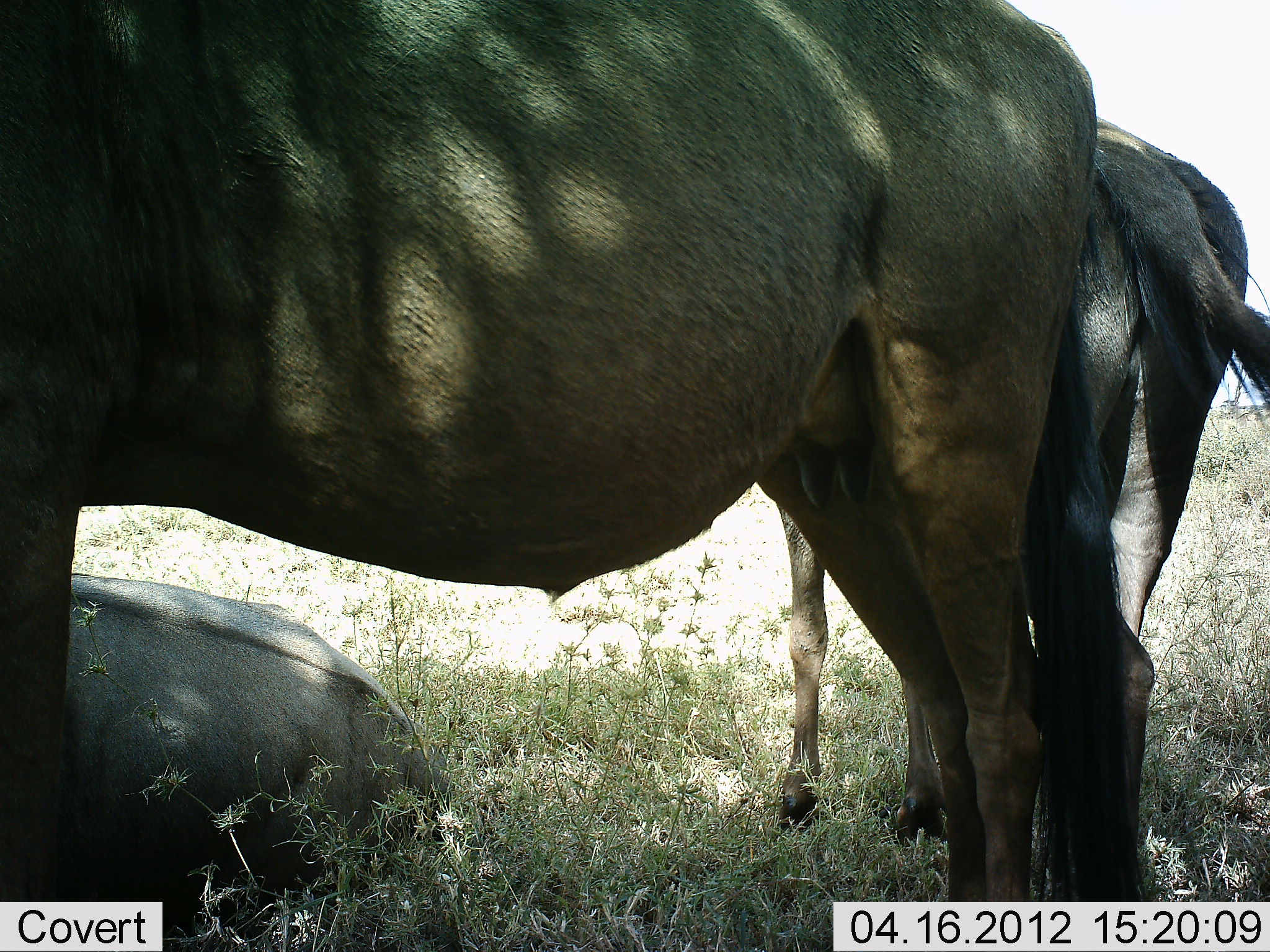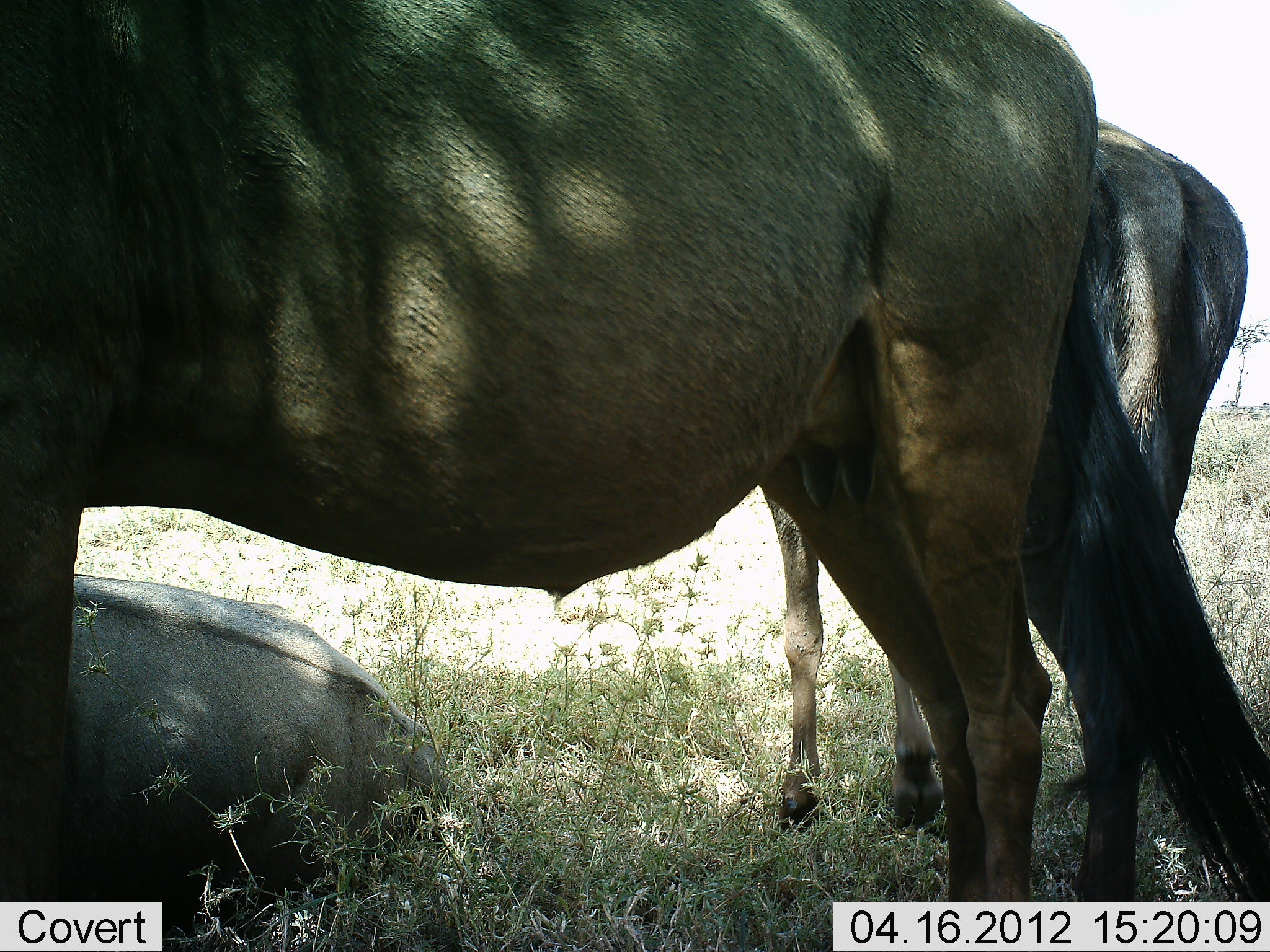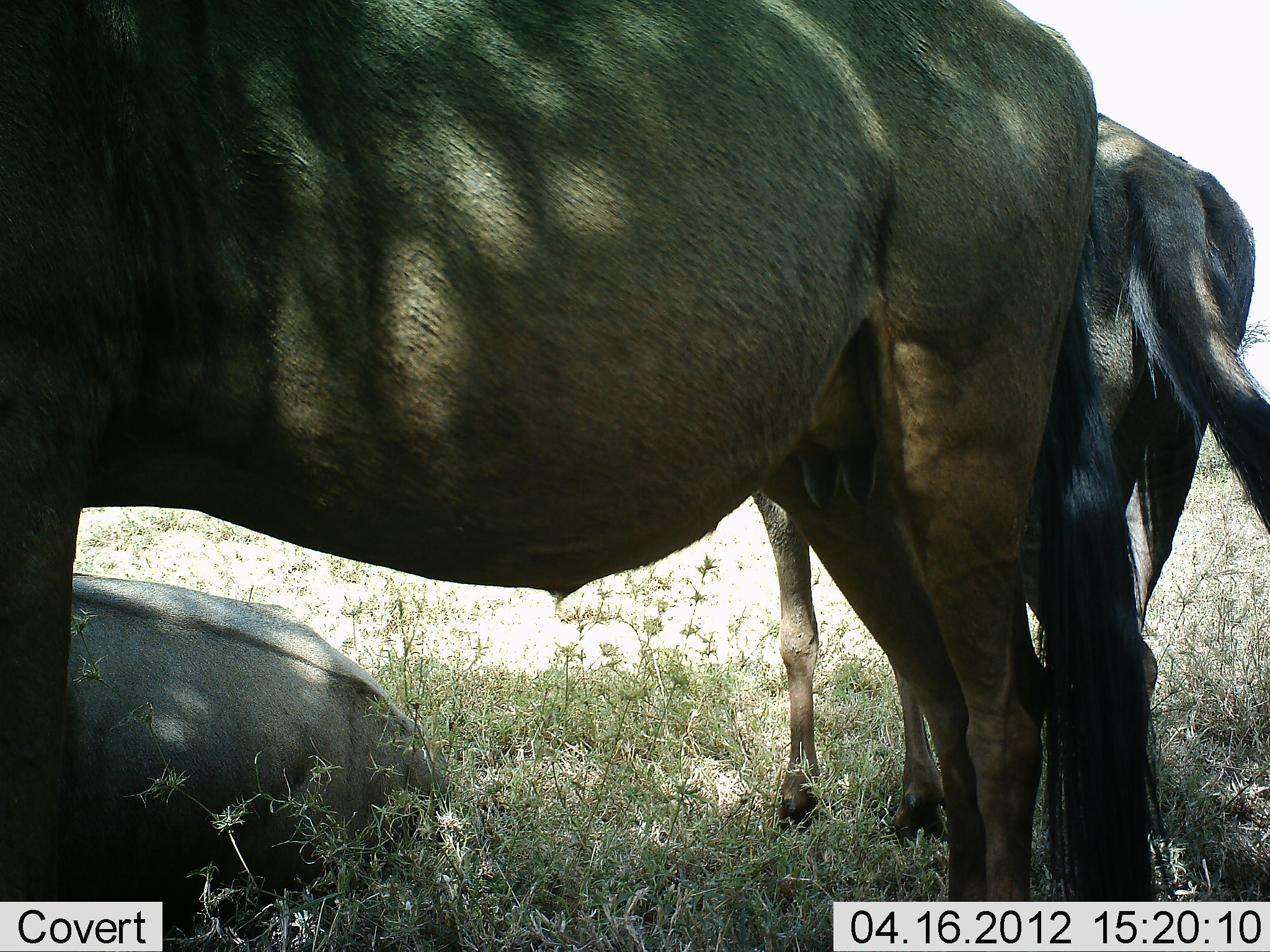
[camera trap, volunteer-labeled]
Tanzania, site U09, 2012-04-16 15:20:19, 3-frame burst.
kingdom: Animalia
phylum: Chordata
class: Mammalia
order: Artiodactyla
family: Bovidae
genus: Connochaetes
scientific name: Connochaetes taurinus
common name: blue wildebeest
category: wildebeest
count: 3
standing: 94%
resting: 94%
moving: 0%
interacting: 0%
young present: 0%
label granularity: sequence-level